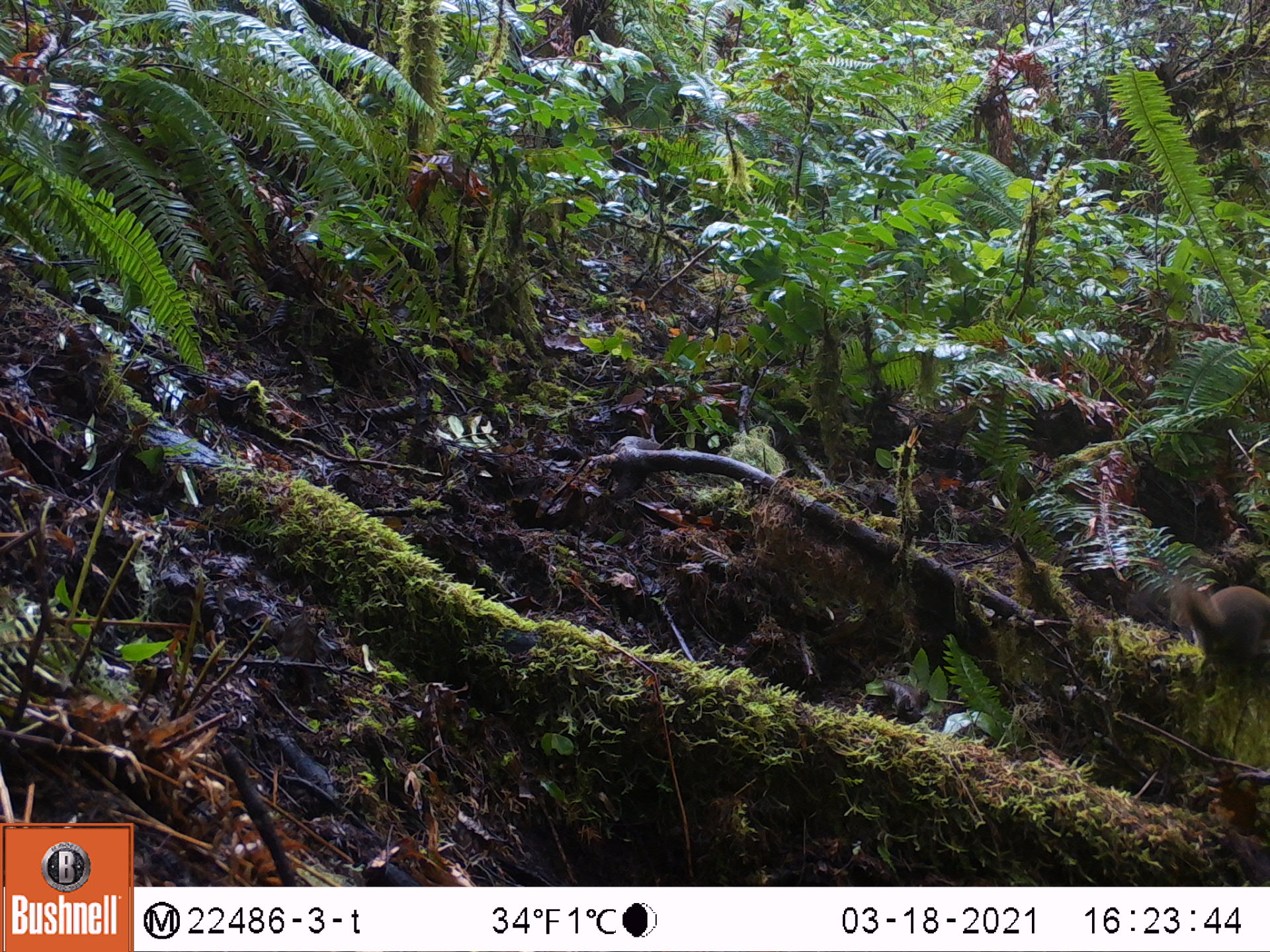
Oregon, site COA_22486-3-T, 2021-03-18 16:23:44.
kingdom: Animalia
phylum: Chordata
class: Mammalia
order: Rodentia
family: Sciuridae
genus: Tamiasciurus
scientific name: Tamiasciurus douglasii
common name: douglas squirrel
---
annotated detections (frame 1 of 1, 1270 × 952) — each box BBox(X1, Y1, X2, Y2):
douglas squirrel: BBox(1166, 575, 1268, 672)